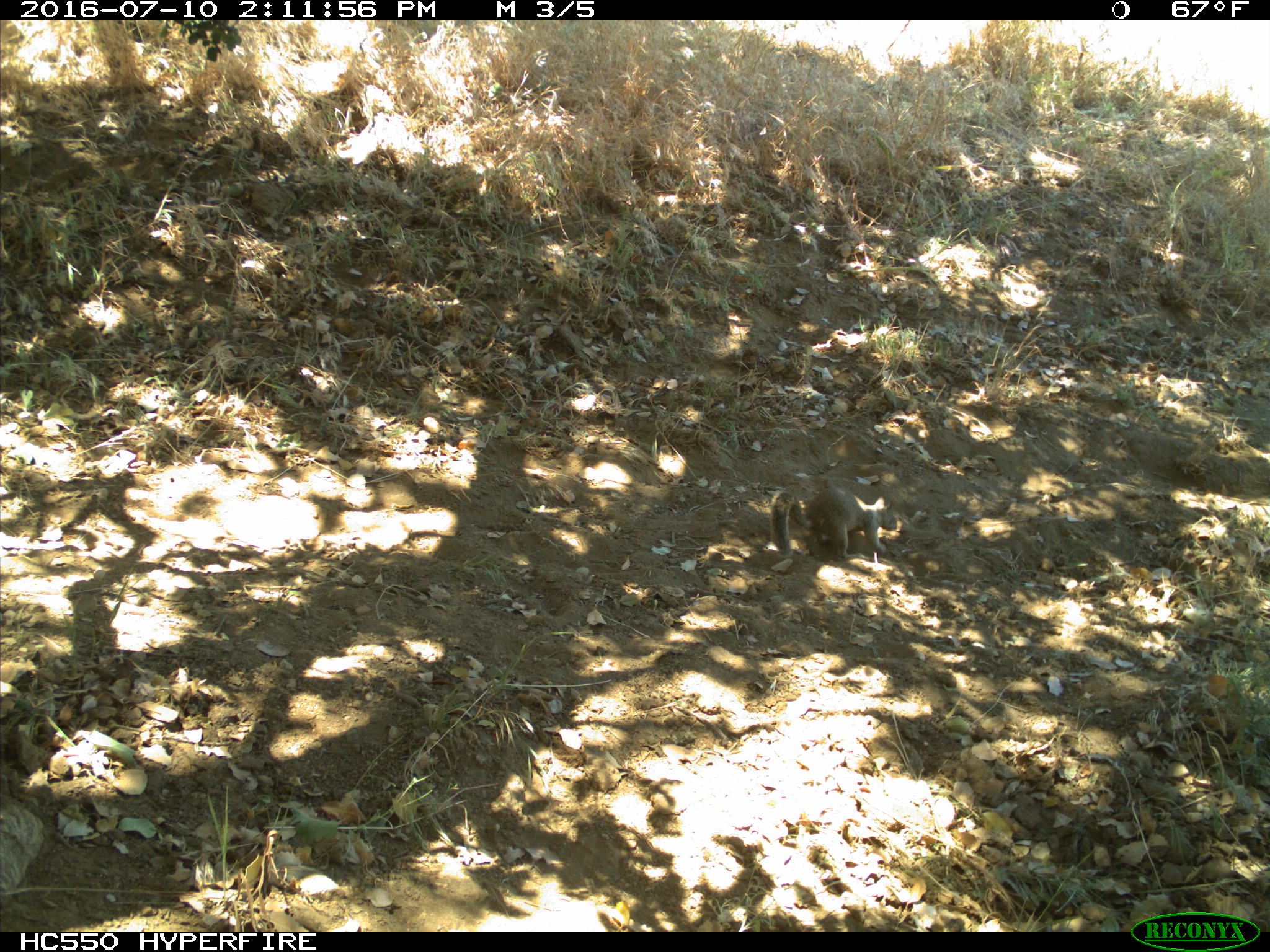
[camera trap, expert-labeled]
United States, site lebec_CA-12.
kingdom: Animalia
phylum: Chordata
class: Mammalia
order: Rodentia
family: Sciuridae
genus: Otospermophilus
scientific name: Otospermophilus beecheyi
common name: california ground squirrel